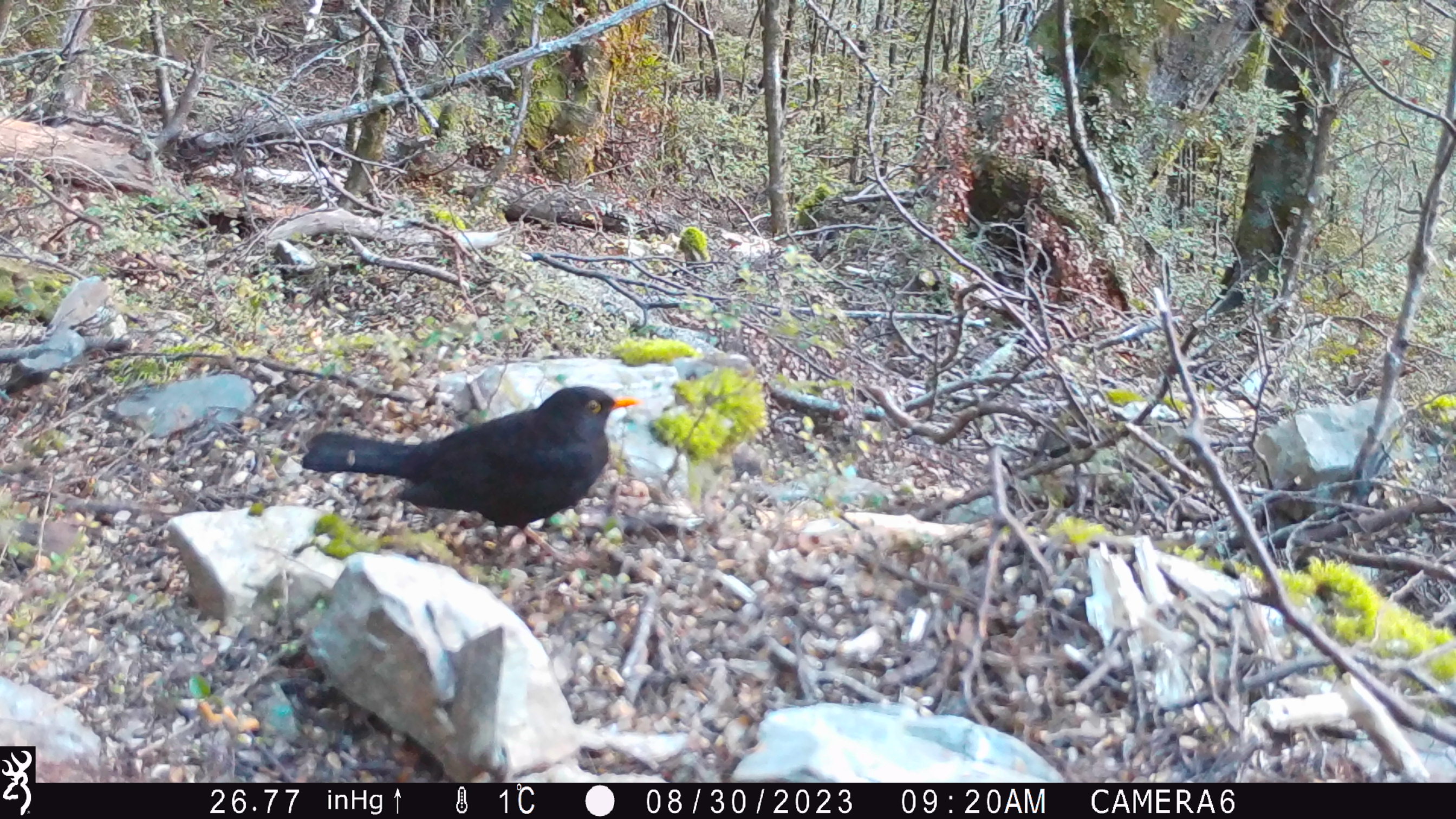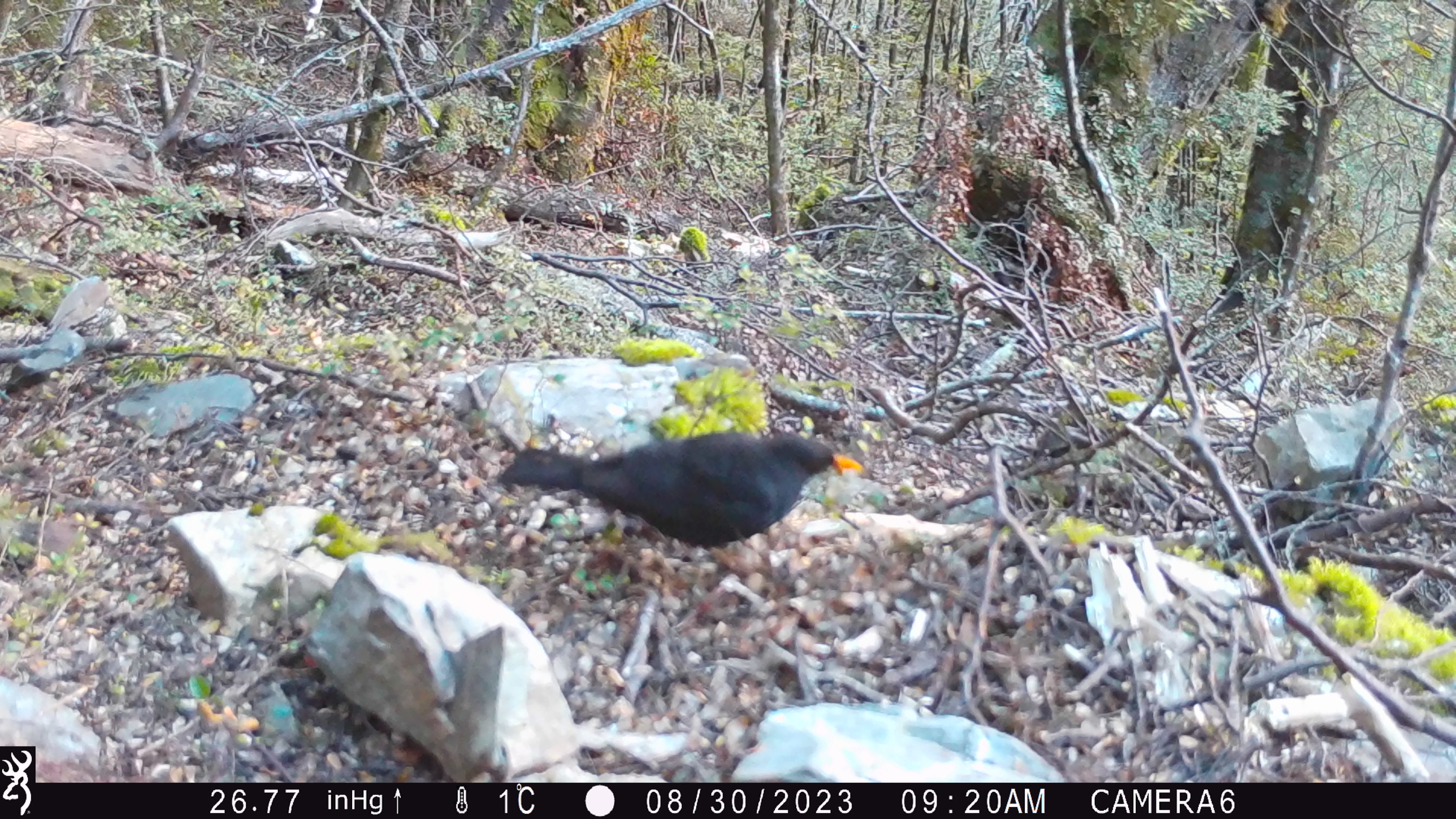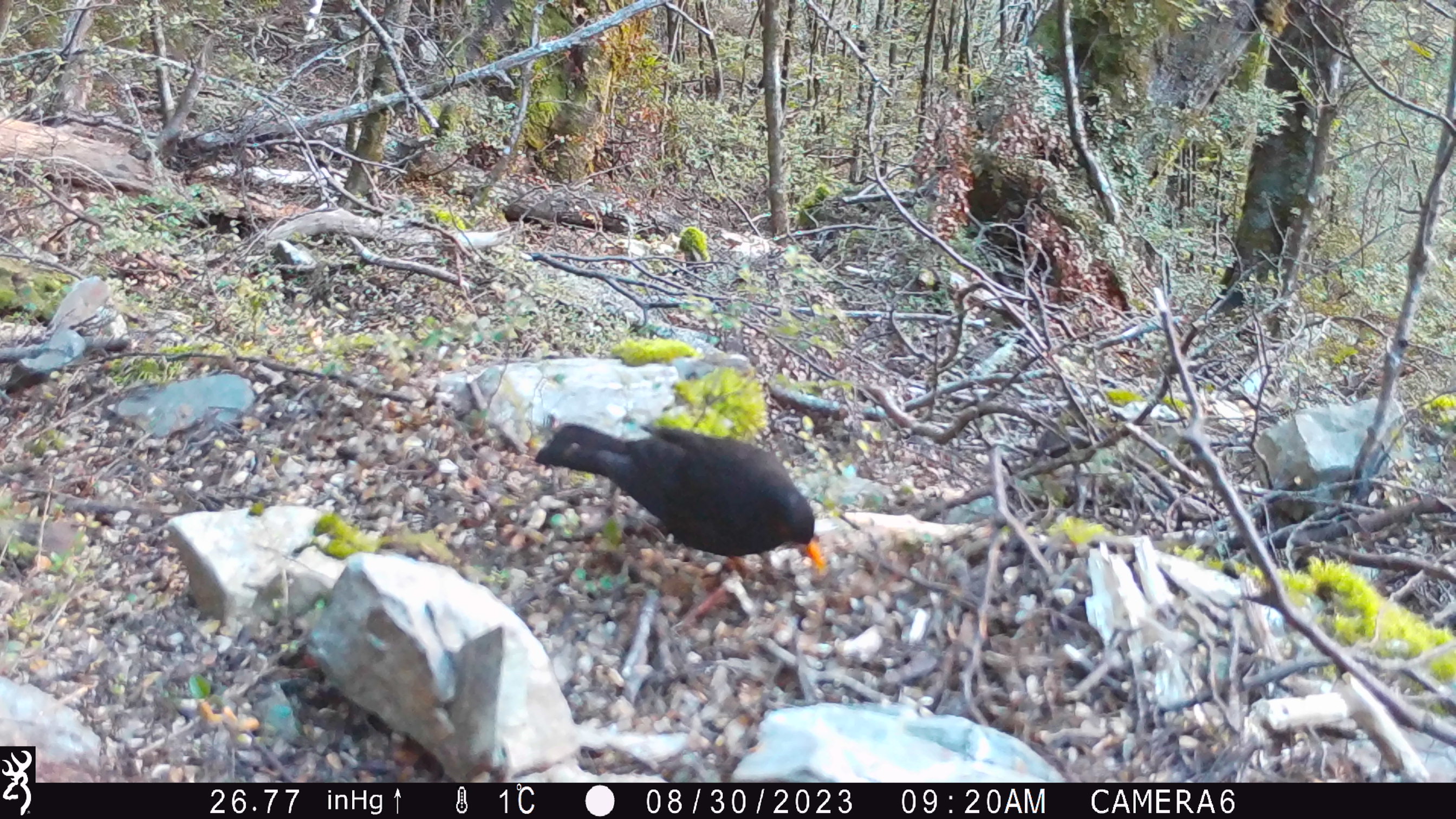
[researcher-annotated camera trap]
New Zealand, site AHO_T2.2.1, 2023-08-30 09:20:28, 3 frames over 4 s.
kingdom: Animalia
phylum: Chordata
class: Aves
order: Passeriformes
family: Turdidae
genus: Turdus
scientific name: Turdus merula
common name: eurasian blackbird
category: blackbird